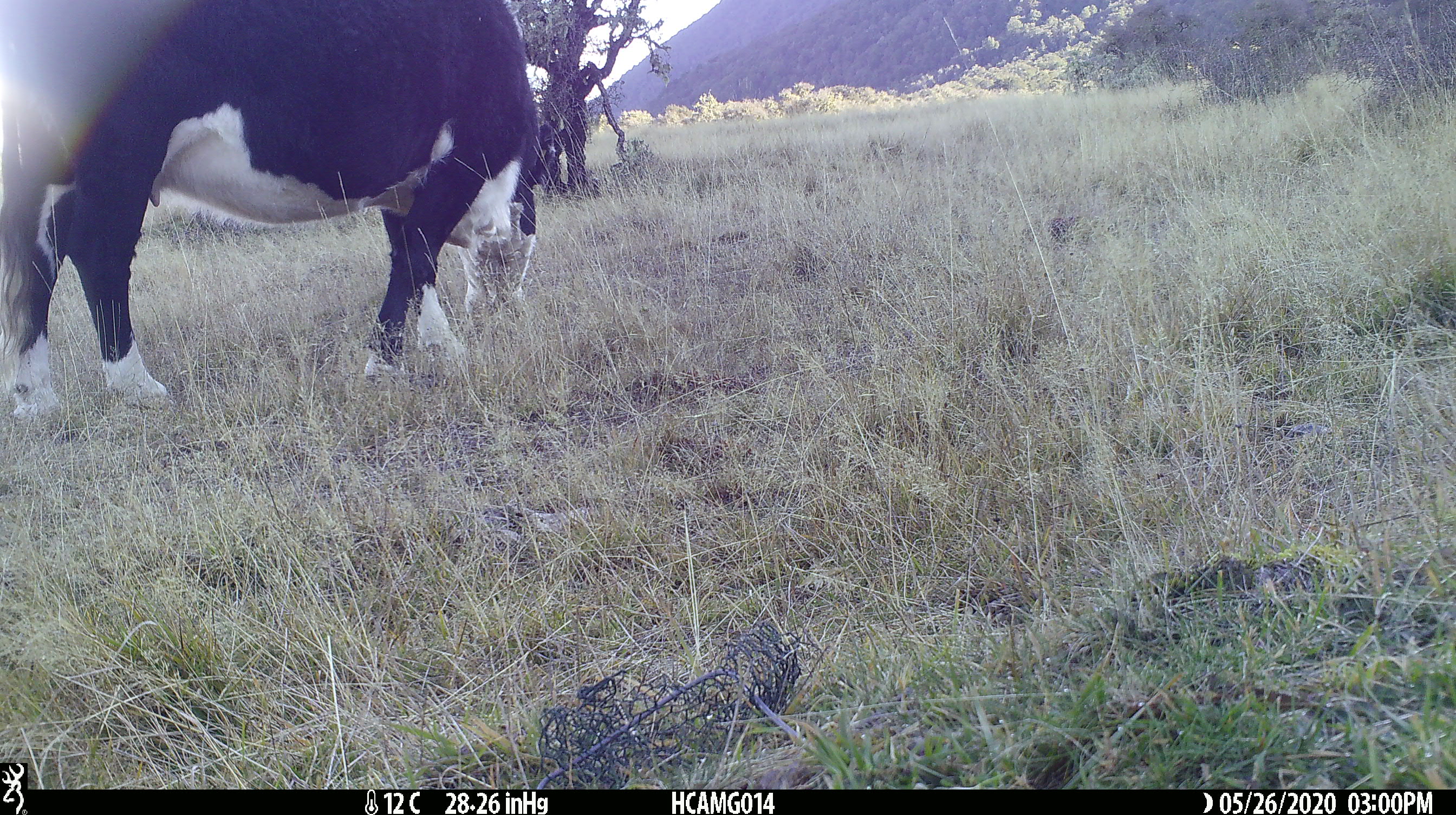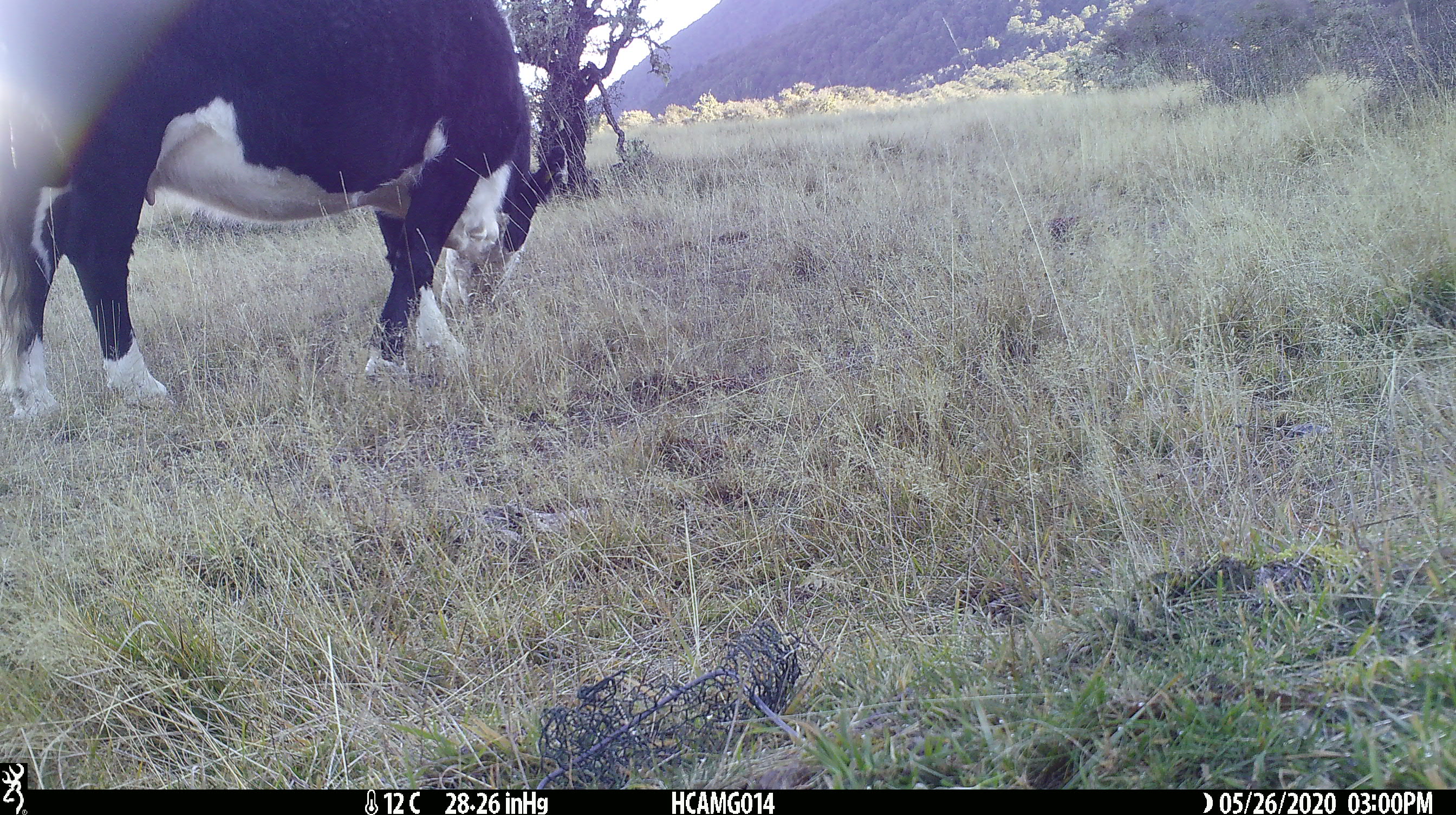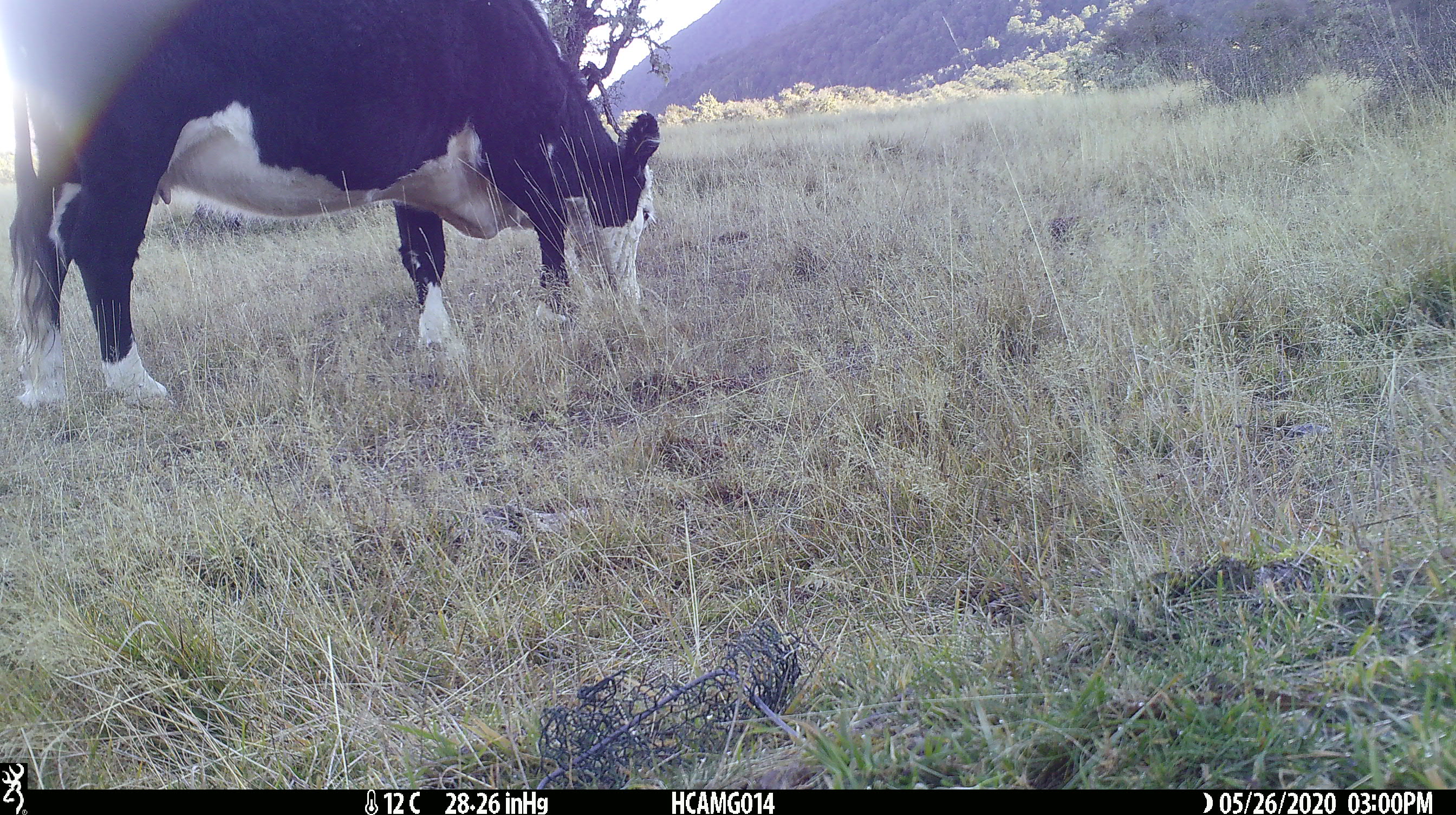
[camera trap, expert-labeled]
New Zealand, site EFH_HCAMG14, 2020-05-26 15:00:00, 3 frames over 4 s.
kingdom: Animalia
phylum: Chordata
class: Mammalia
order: Artiodactyla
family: Bovidae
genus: Bos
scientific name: Bos taurus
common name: domestic cow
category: cow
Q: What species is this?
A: Cow (domestic cow) (Bos taurus).